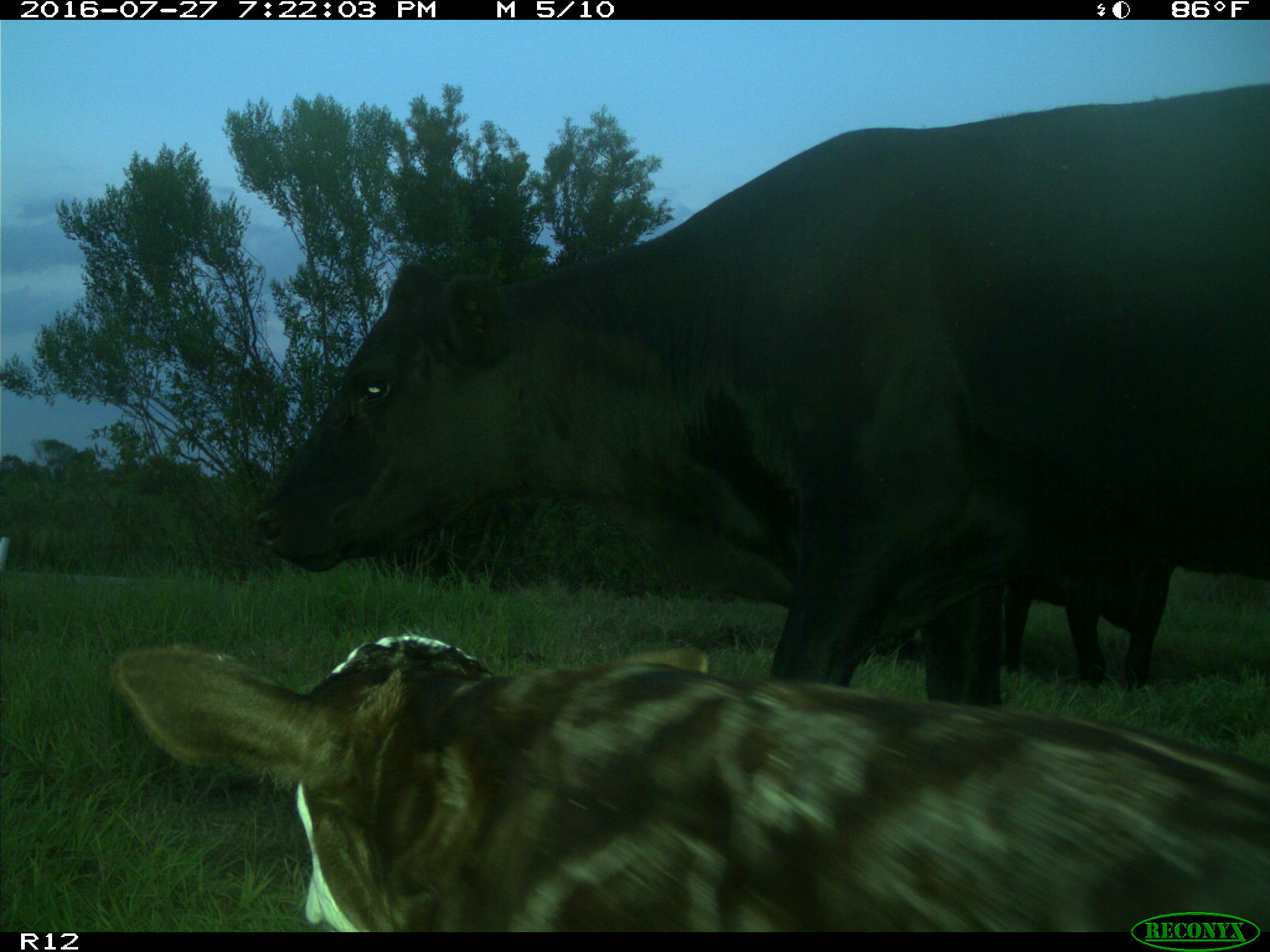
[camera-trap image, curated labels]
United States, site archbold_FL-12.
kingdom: Animalia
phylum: Chordata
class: Mammalia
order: Artiodactyla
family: Bovidae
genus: Bos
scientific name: Bos taurus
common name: domestic cow